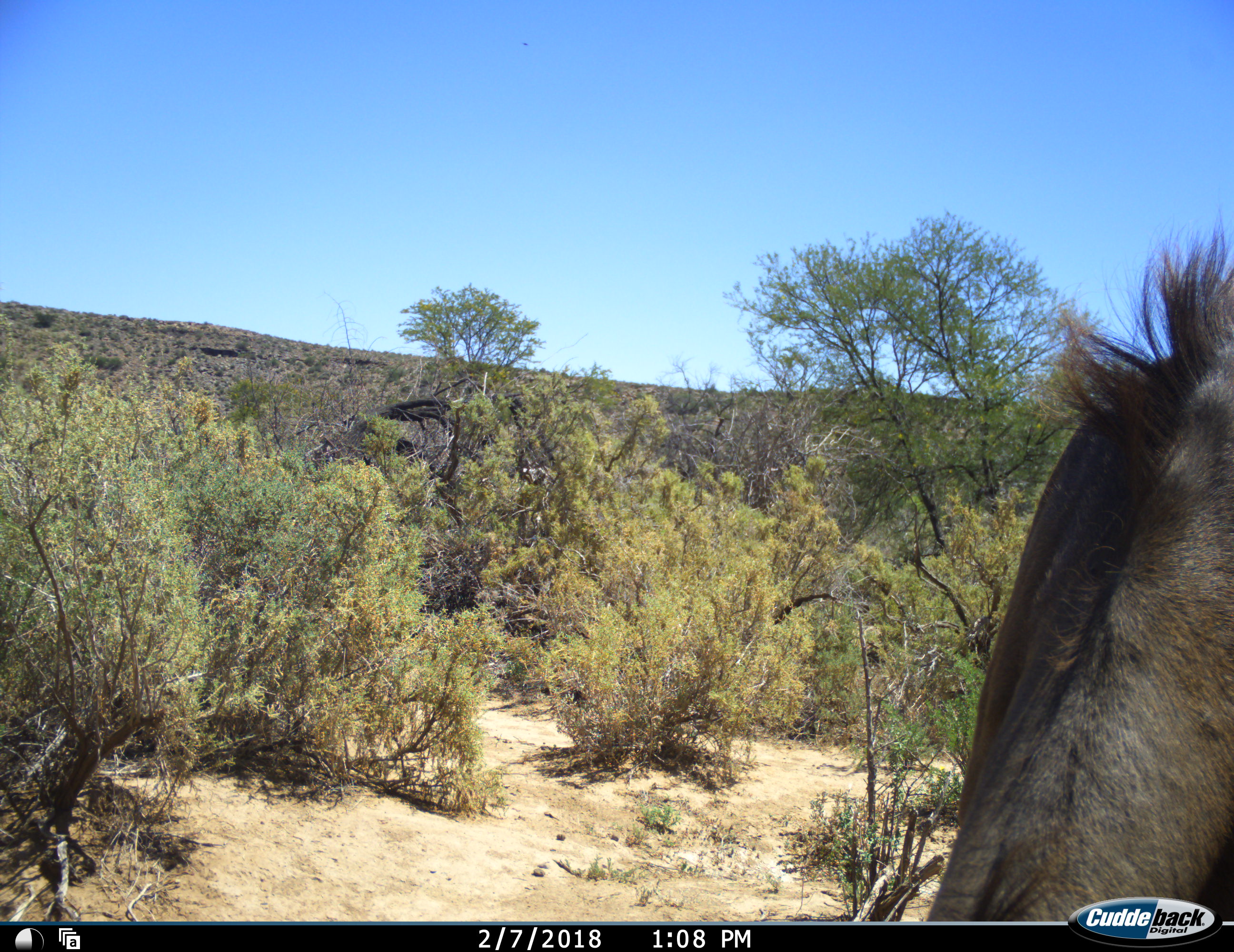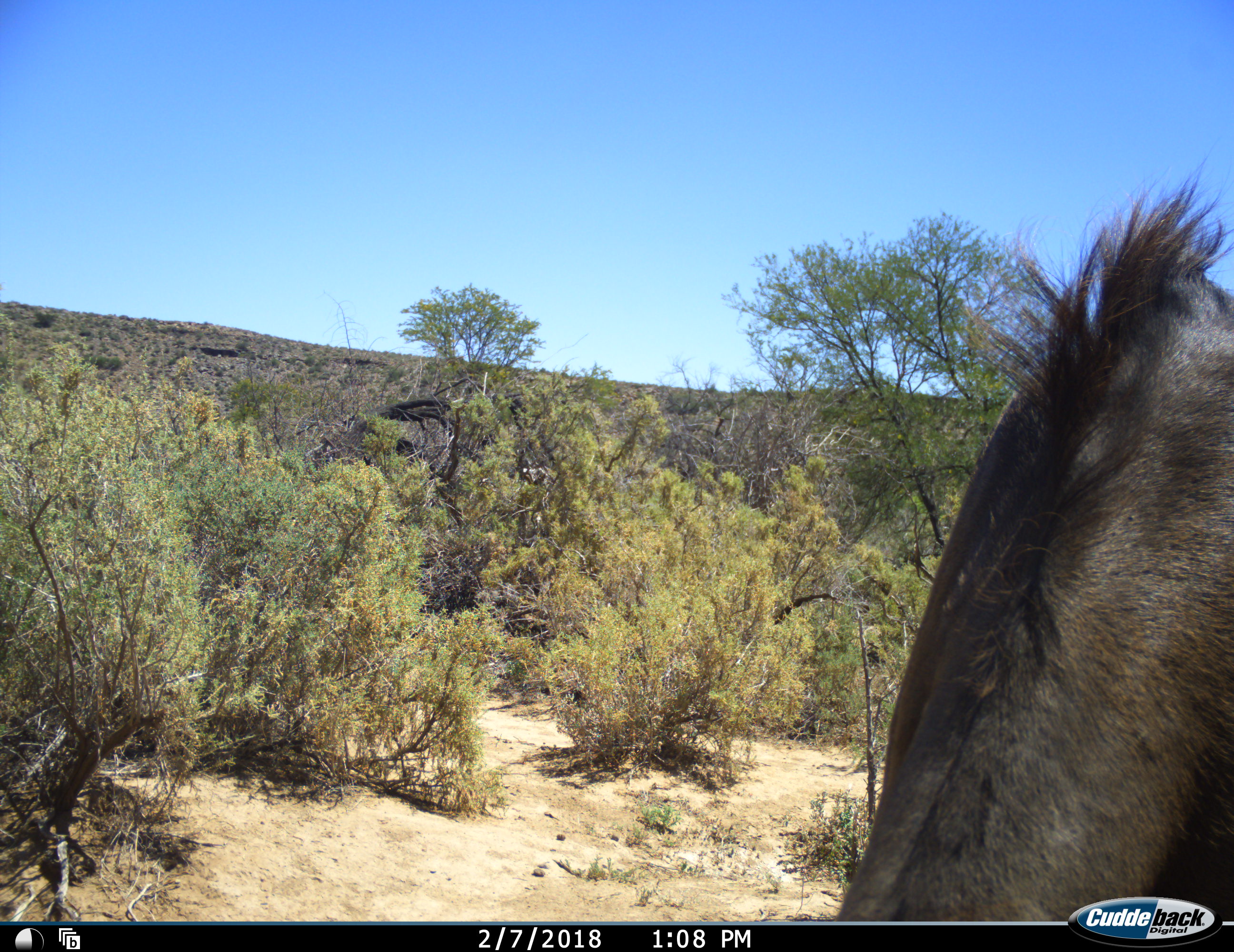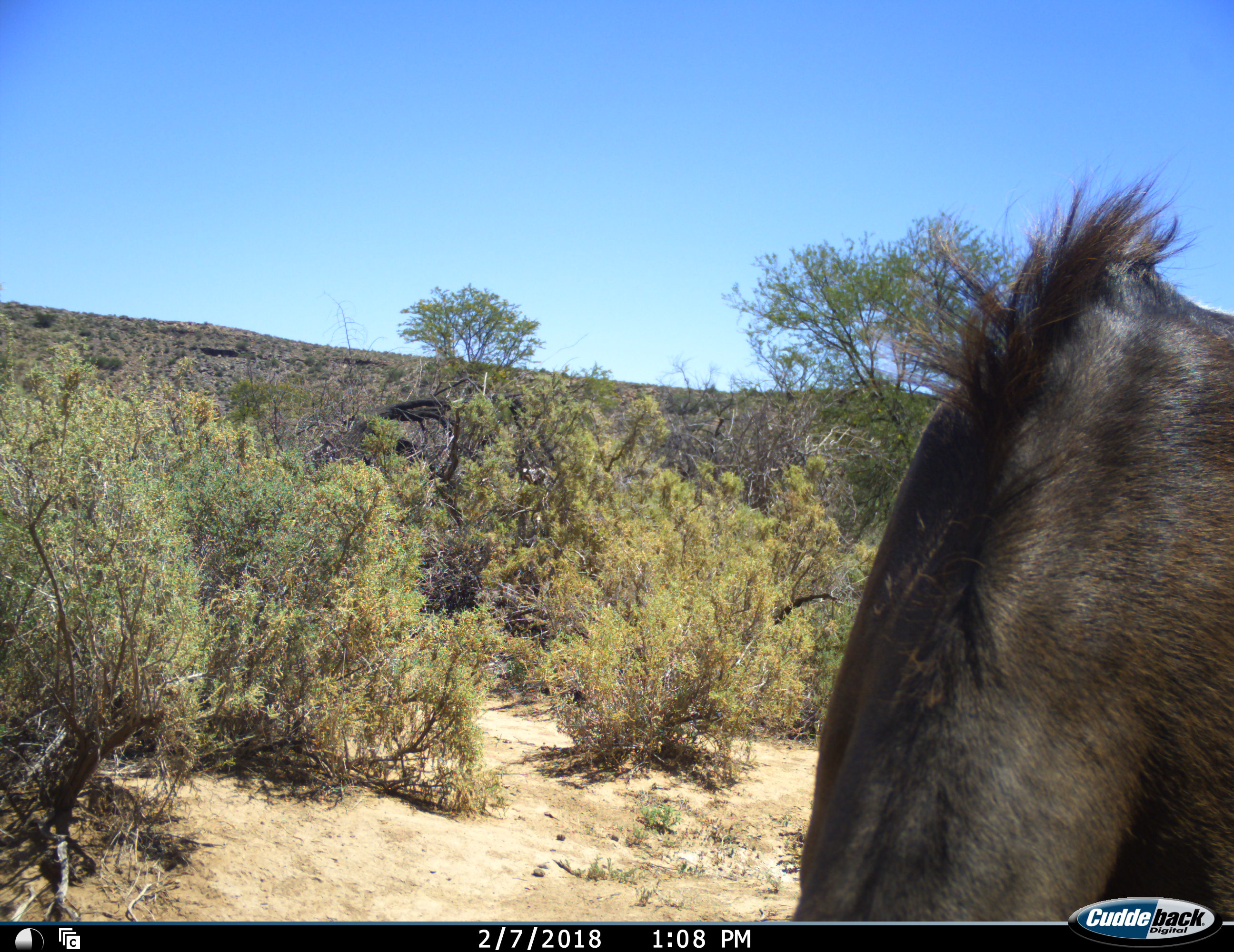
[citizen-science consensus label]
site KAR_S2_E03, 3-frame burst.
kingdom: Animalia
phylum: Chordata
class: Mammalia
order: Artiodactyla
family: Bovidae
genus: Tragelaphus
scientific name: Tragelaphus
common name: kudu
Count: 1.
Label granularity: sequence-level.